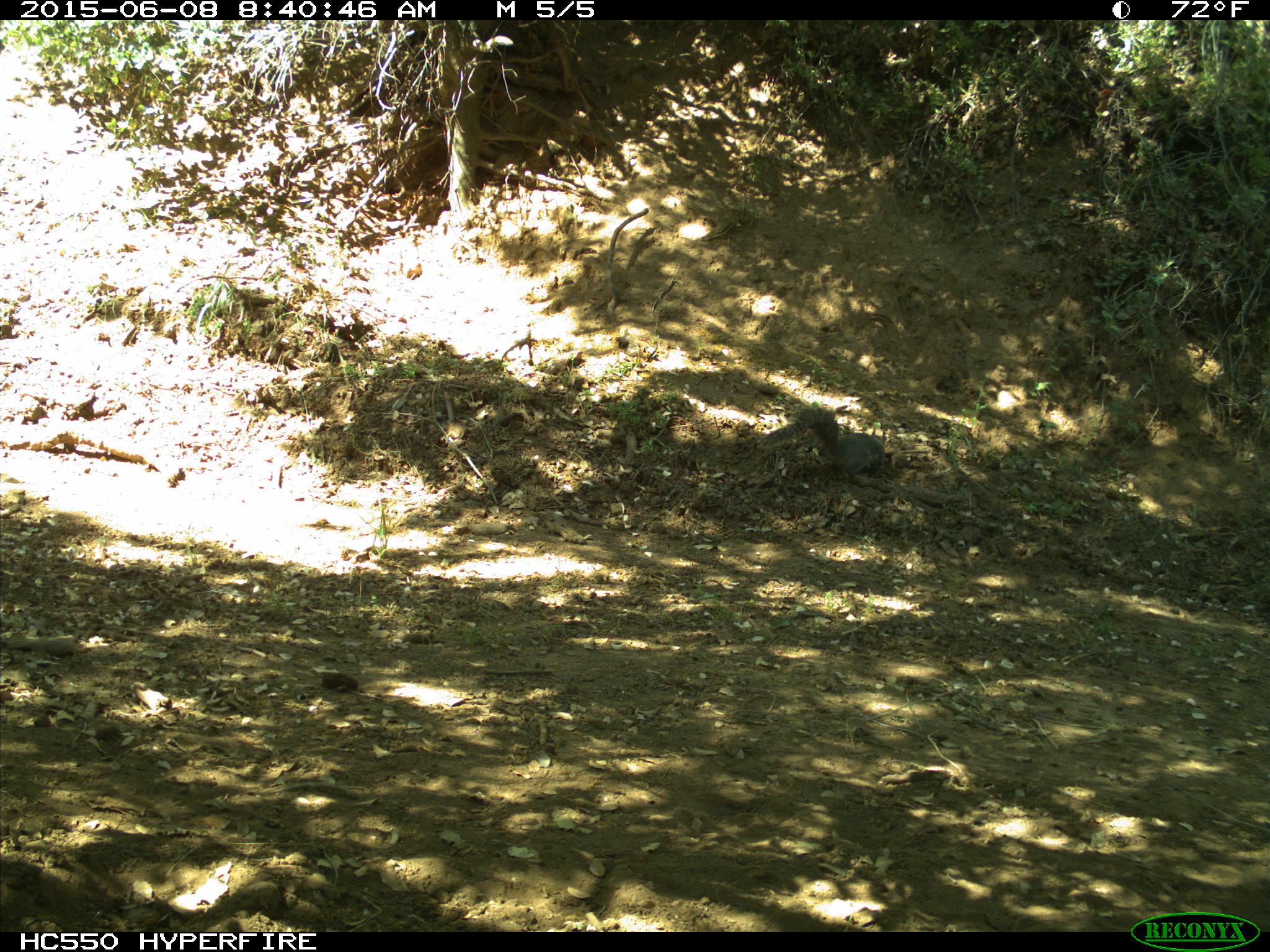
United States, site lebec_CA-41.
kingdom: Animalia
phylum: Chordata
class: Mammalia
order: Rodentia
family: Sciuridae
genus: Sciurus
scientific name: Sciurus carolinensis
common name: eastern gray squirrel